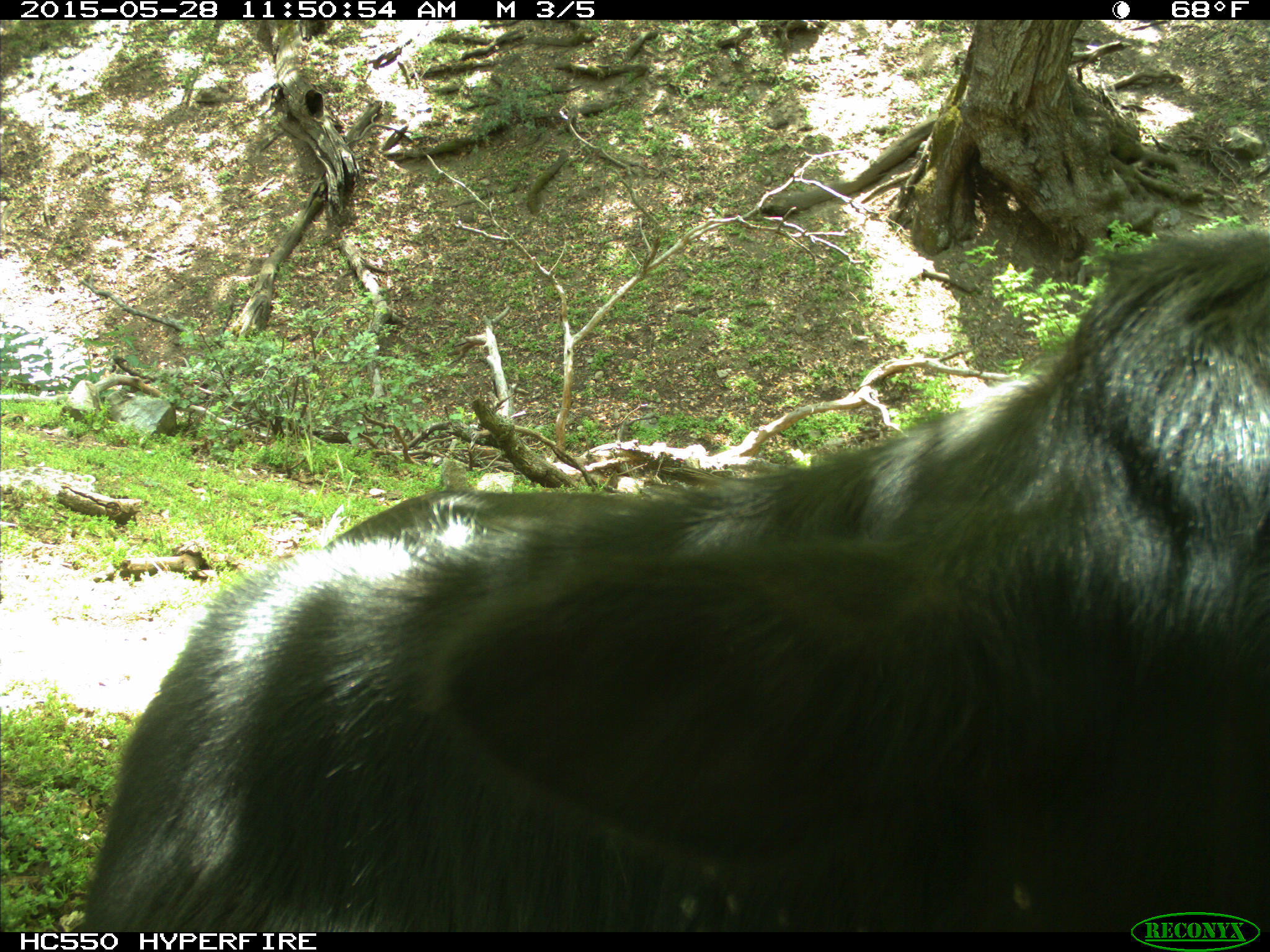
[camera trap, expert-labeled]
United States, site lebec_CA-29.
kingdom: Animalia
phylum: Chordata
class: Mammalia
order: Artiodactyla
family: Bovidae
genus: Bos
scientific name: Bos taurus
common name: domestic cow